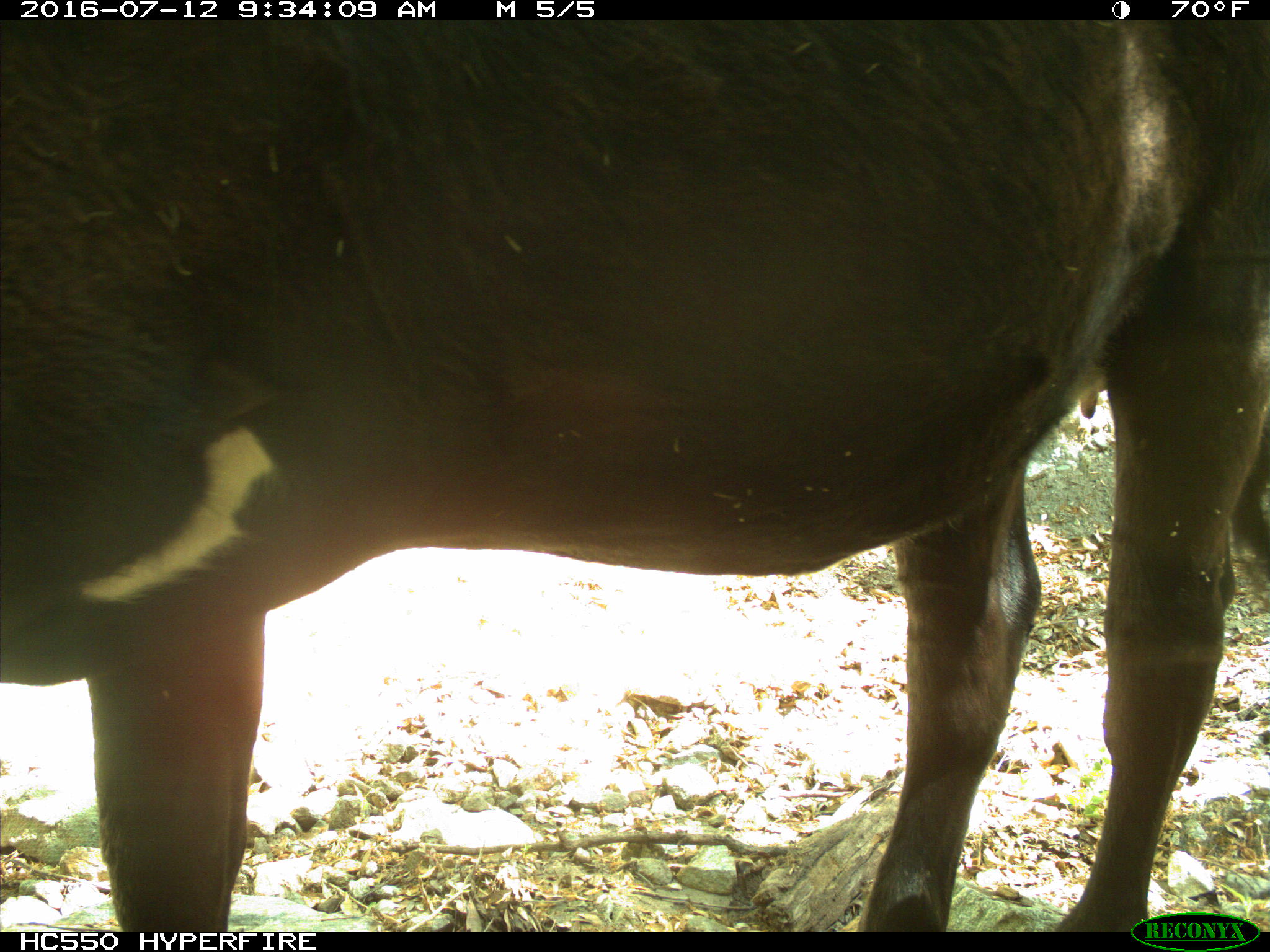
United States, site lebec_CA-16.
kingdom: Animalia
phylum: Chordata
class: Mammalia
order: Artiodactyla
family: Bovidae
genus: Bos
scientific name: Bos taurus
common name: domestic cow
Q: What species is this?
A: Bos taurus (domestic cow).